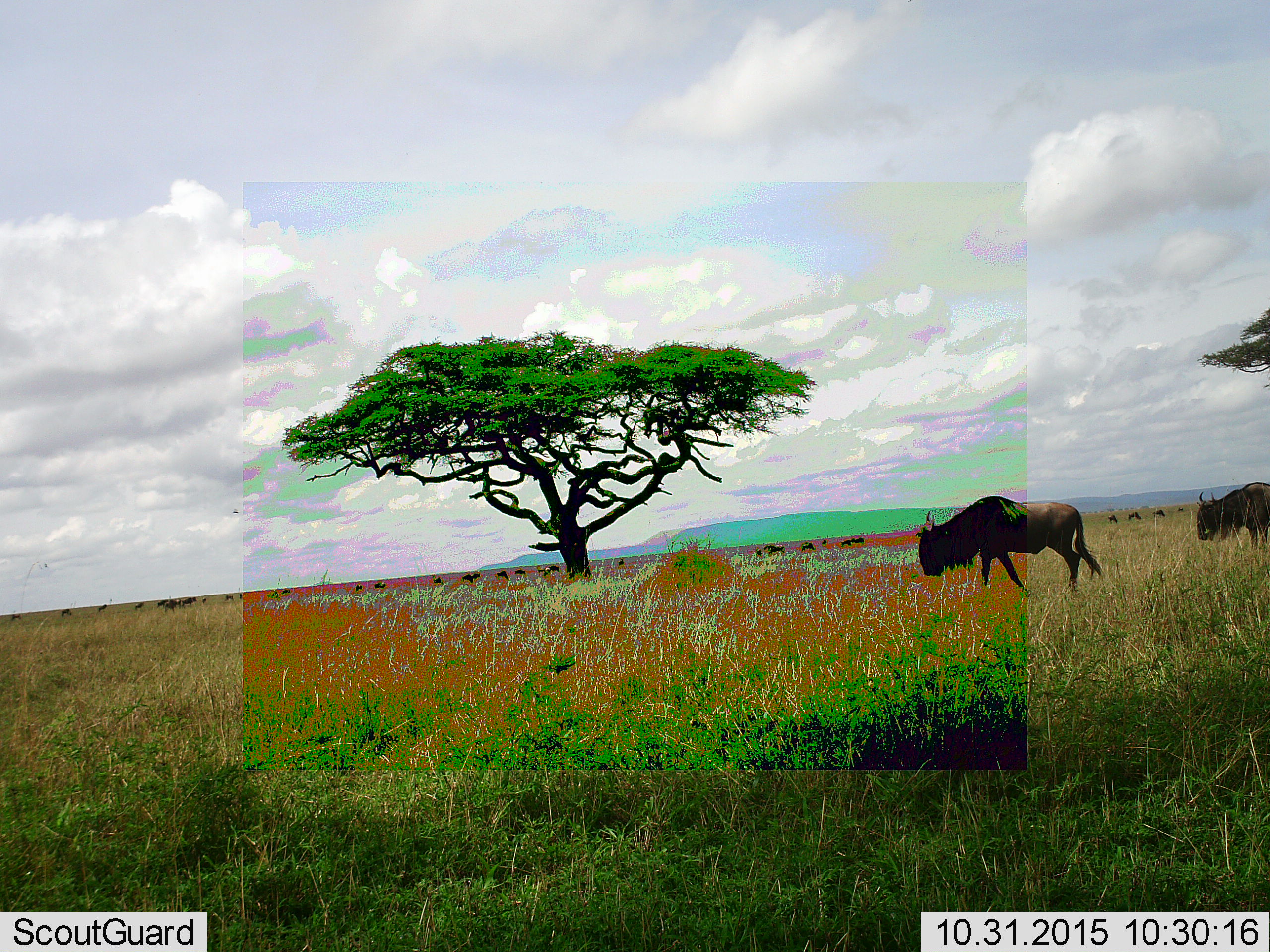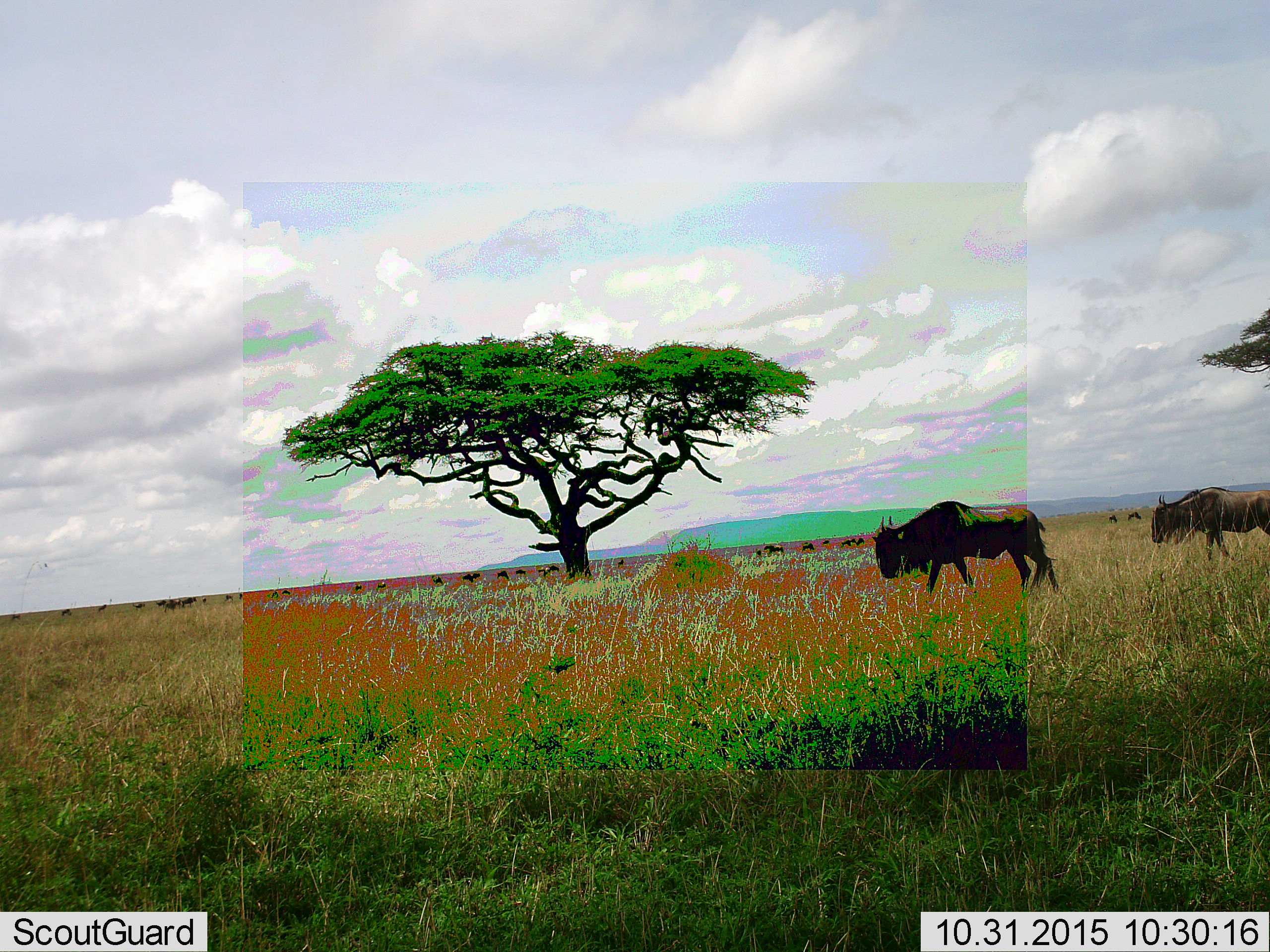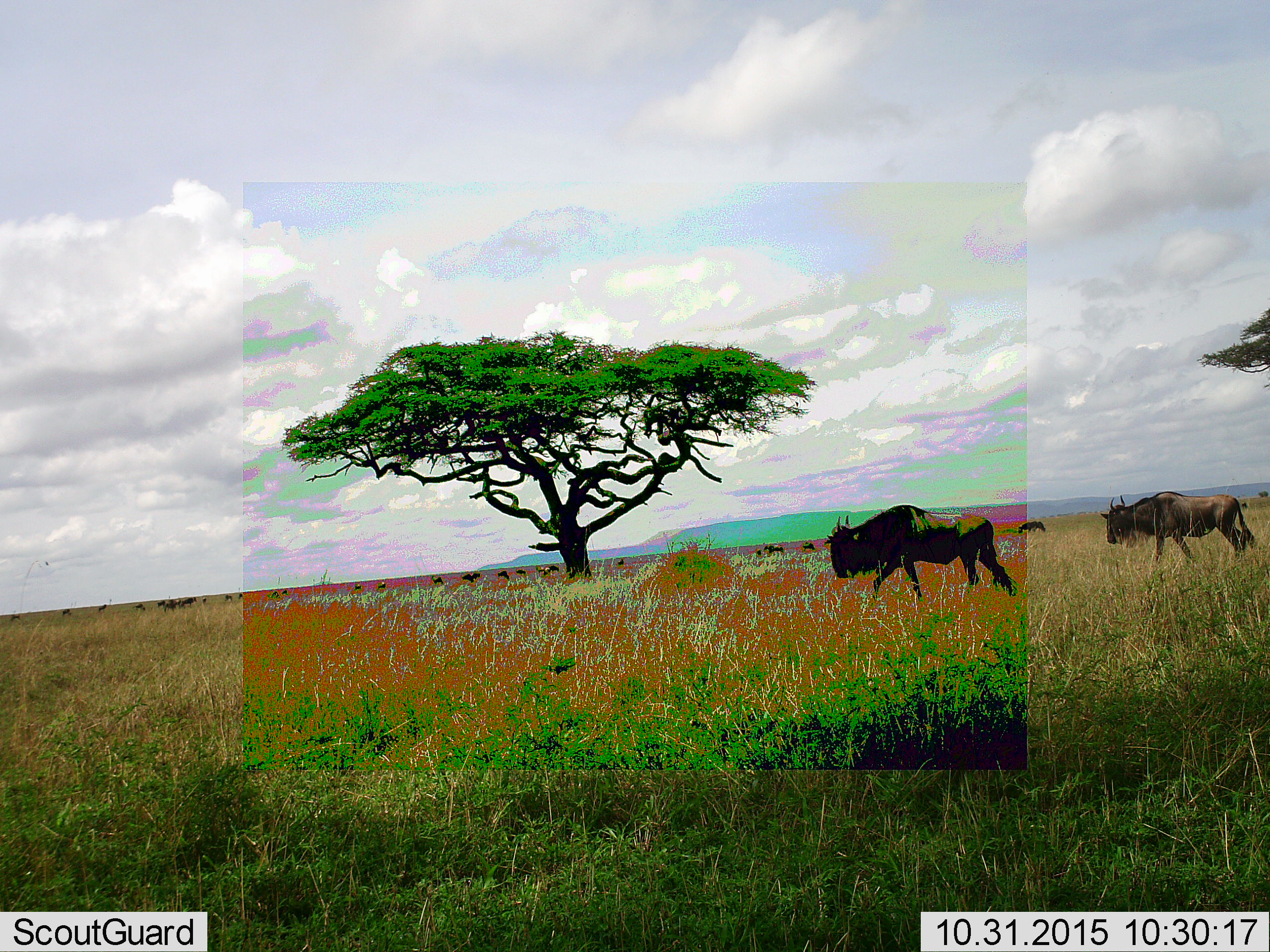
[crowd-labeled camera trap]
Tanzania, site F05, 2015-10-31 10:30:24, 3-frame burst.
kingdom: Animalia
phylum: Chordata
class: Mammalia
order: Artiodactyla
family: Bovidae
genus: Connochaetes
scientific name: Connochaetes taurinus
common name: blue wildebeest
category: wildebeest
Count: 11-50.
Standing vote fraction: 50%.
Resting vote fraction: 0%.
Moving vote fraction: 94%.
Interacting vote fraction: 6%.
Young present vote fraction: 6%.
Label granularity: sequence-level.